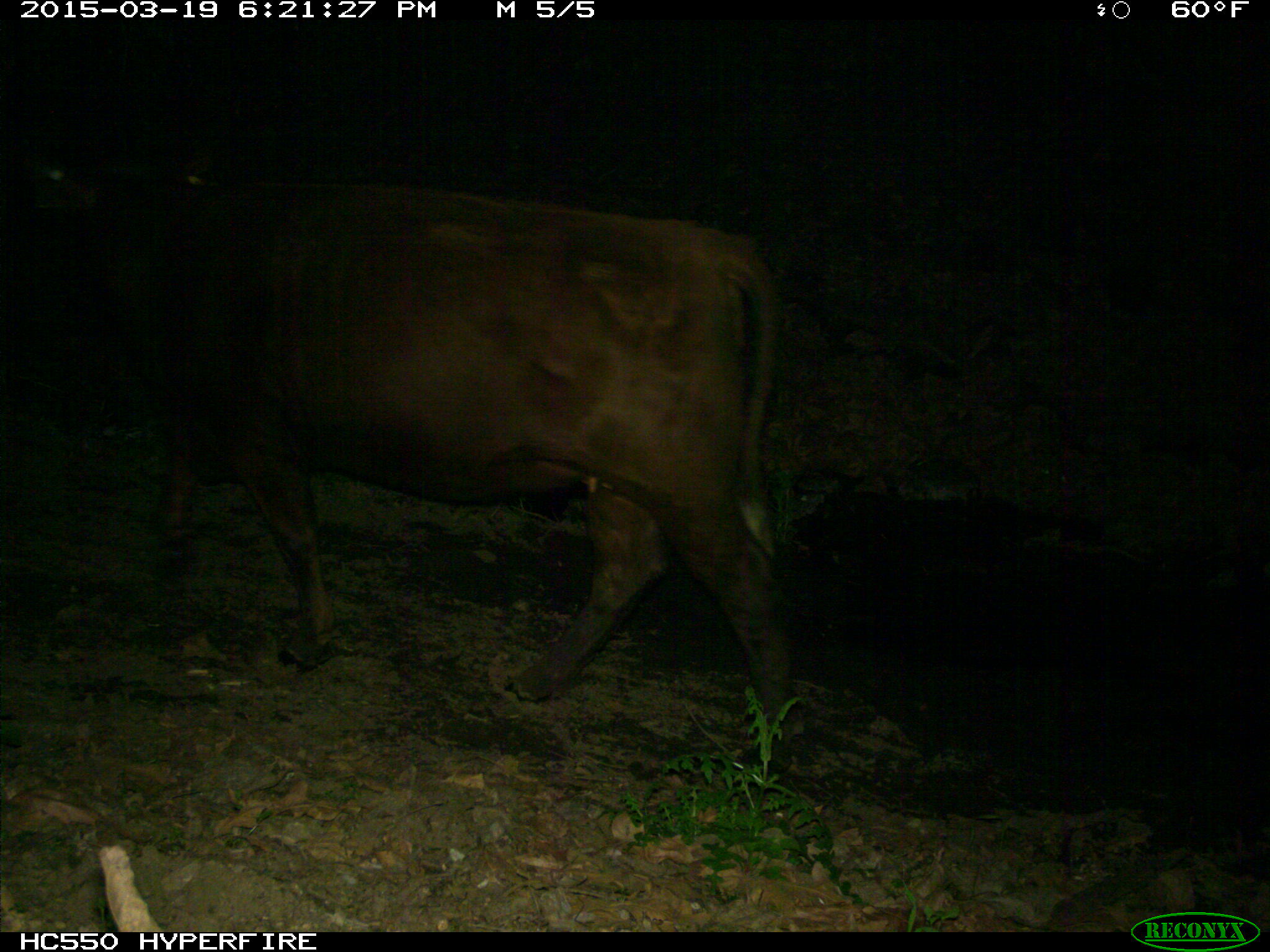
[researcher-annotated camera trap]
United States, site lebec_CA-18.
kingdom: Animalia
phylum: Chordata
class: Mammalia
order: Artiodactyla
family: Bovidae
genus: Bos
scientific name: Bos taurus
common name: domestic cow